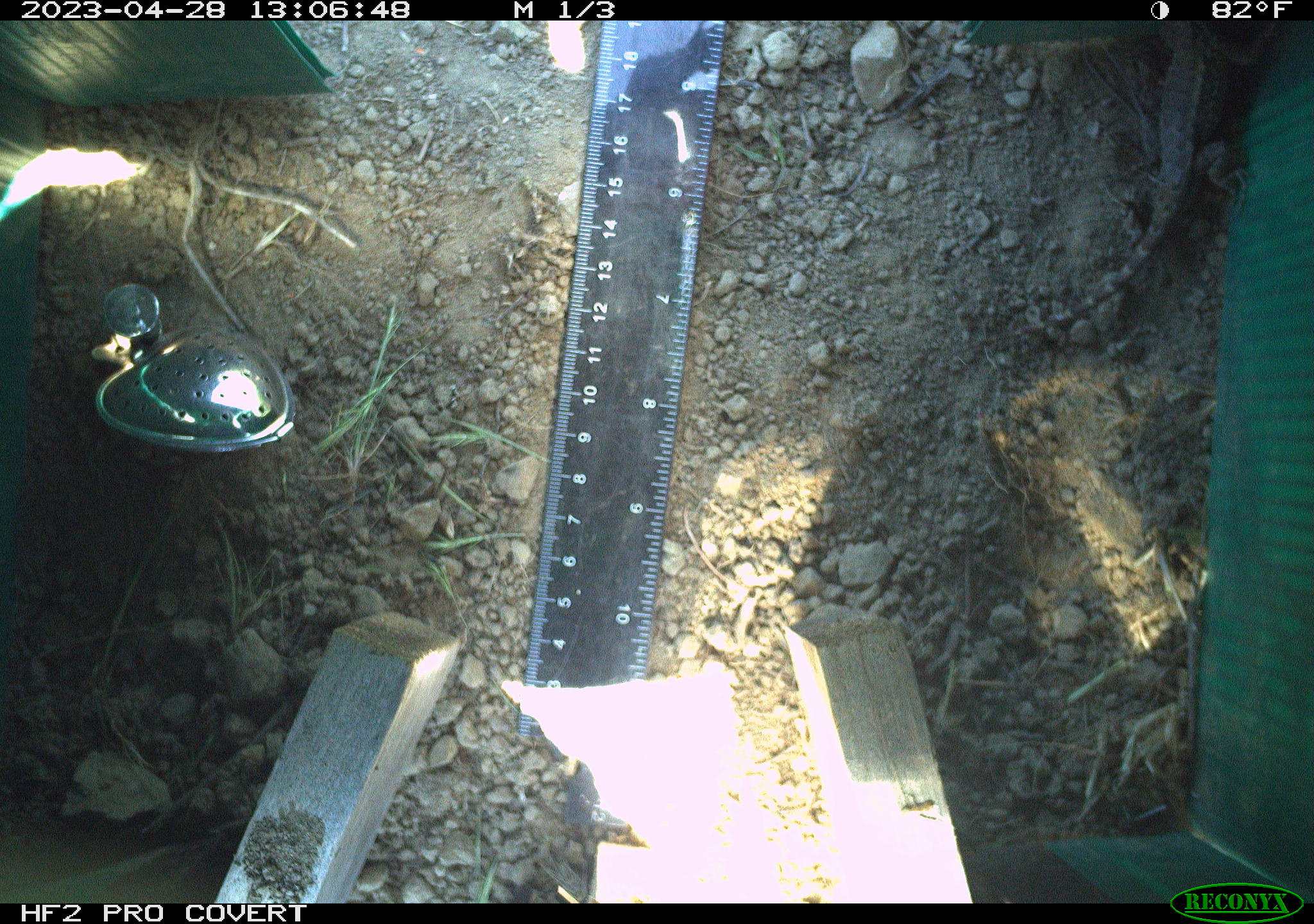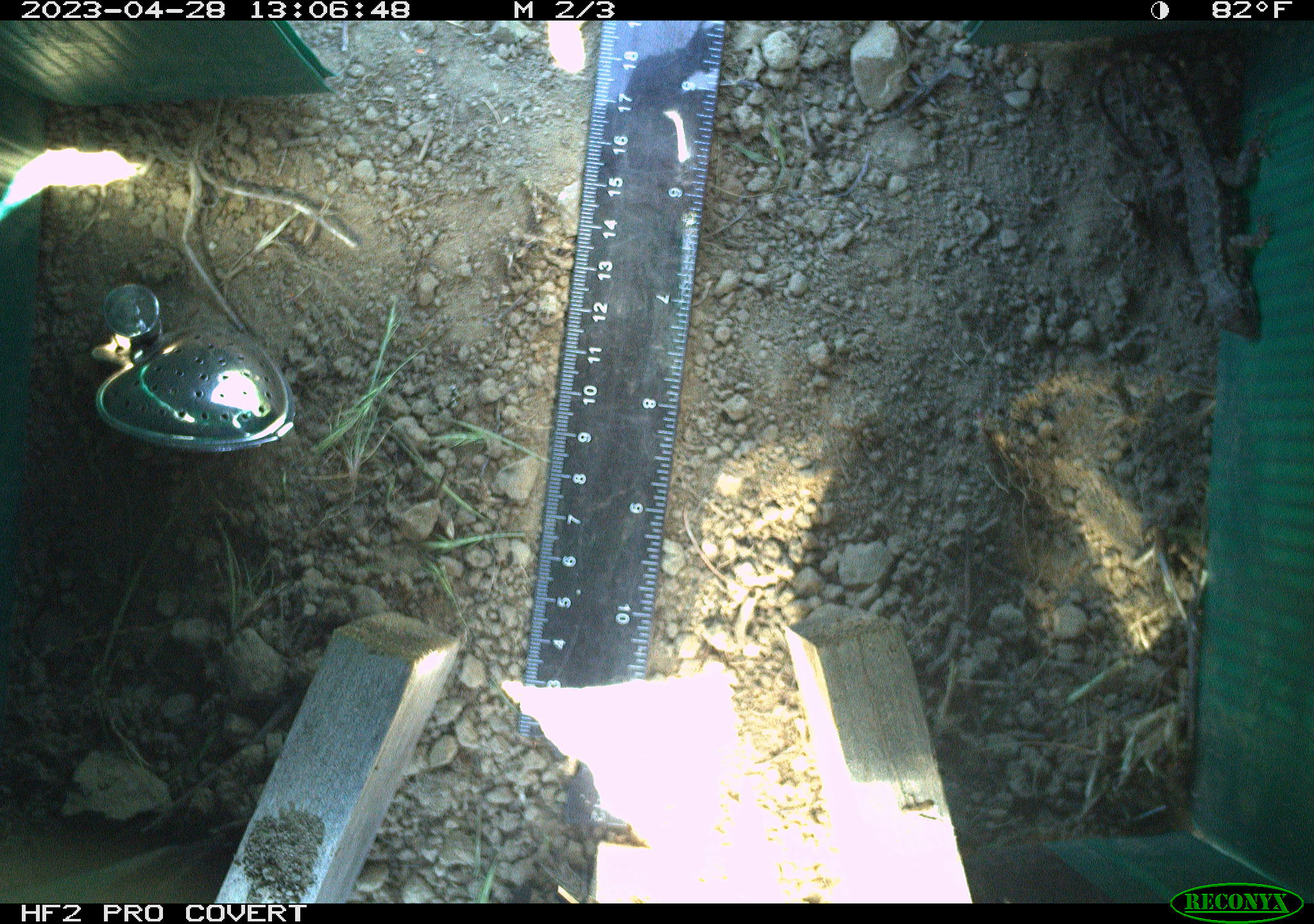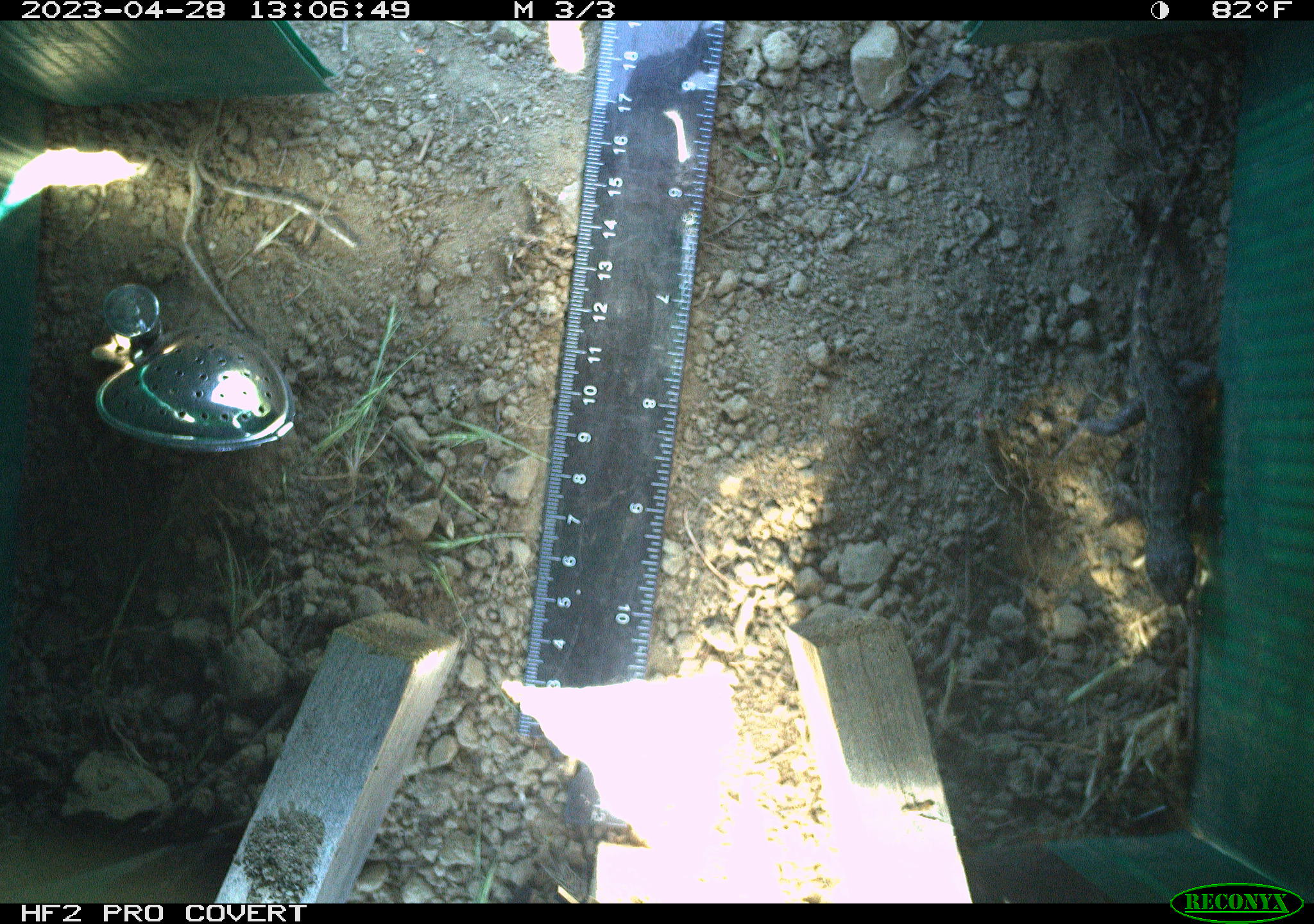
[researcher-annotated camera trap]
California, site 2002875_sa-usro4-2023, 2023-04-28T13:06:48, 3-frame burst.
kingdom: Animalia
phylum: Chordata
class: Reptilia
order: Squamata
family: Phrynosomatidae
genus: Sceloporus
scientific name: Sceloporus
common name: spiny lizards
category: sceloporus species